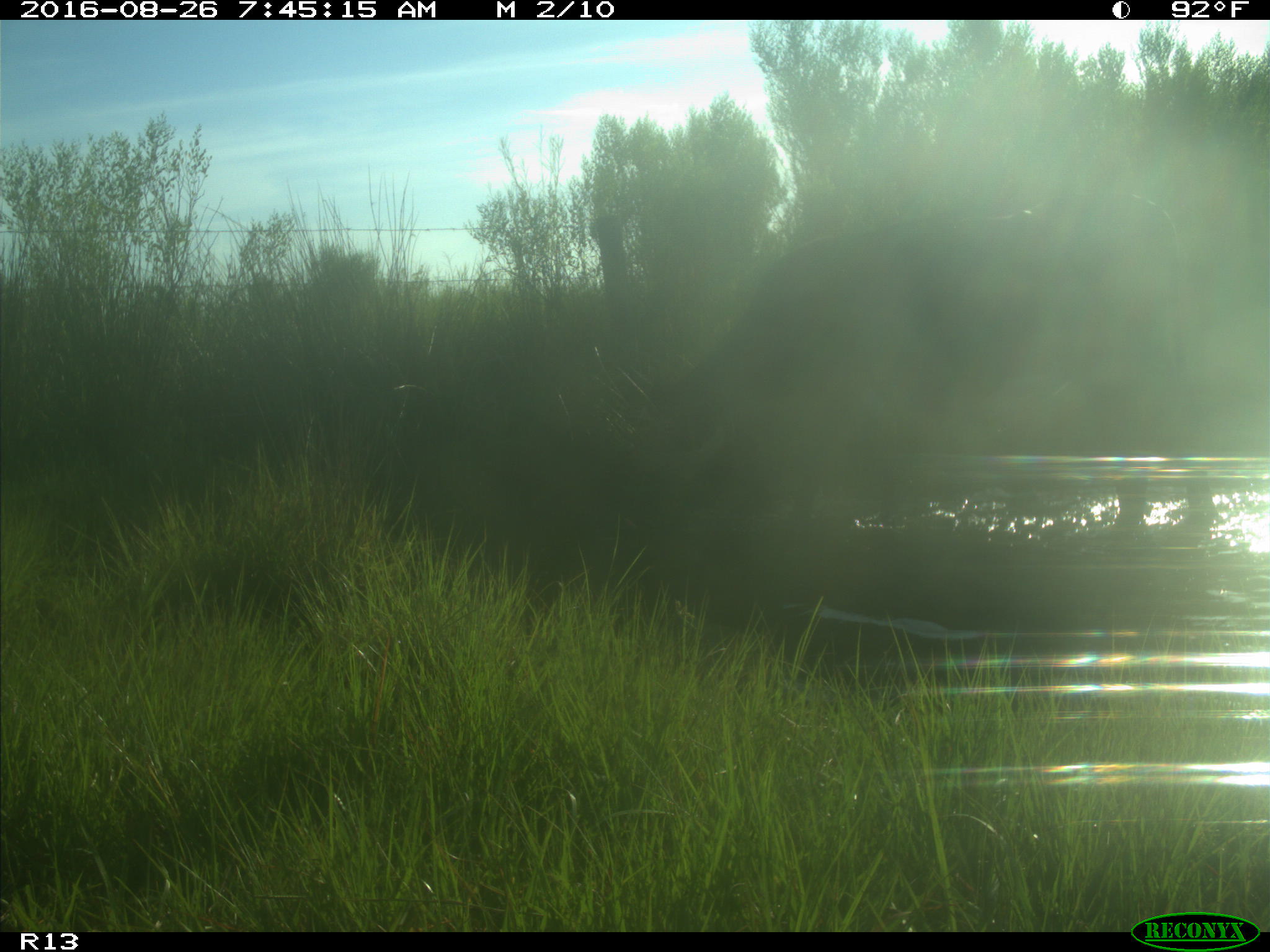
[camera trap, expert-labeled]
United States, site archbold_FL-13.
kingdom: Animalia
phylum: Chordata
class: Mammalia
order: Artiodactyla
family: Bovidae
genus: Bos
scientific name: Bos taurus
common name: domestic cow